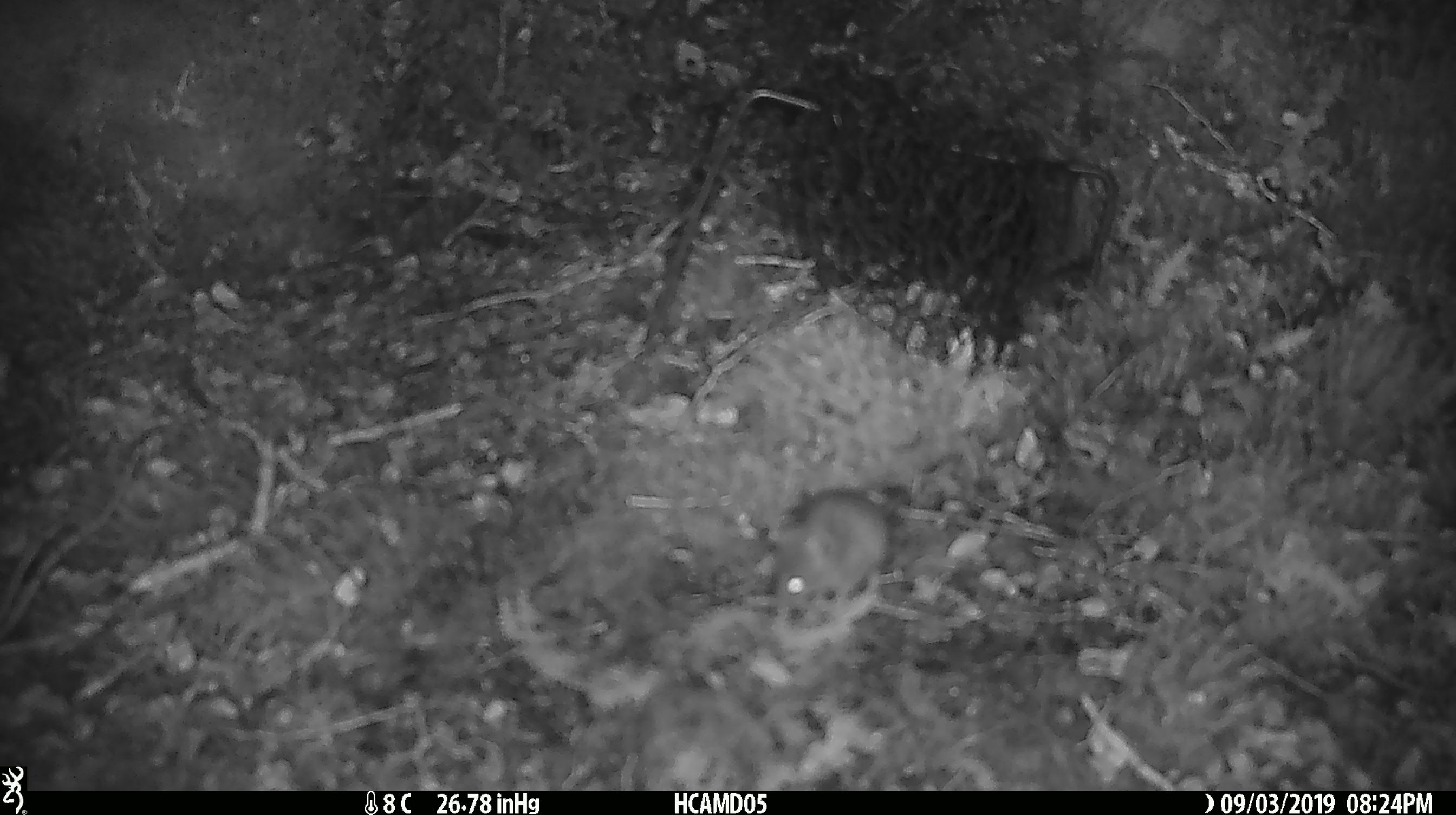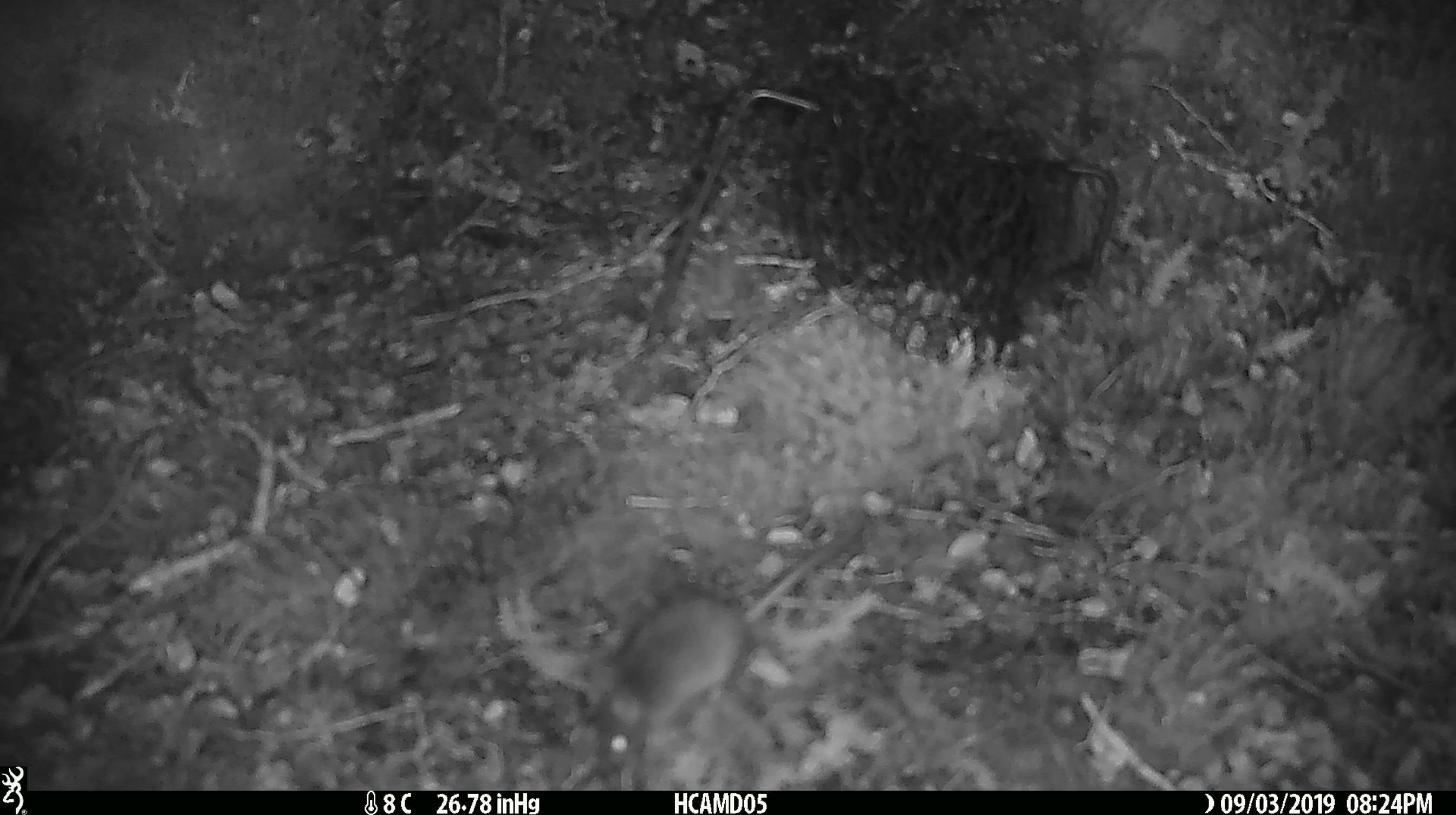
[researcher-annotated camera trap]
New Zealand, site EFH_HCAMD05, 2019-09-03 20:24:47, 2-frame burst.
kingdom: Animalia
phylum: Chordata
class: Mammalia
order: Rodentia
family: Muridae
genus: Mus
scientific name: Mus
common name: mouse